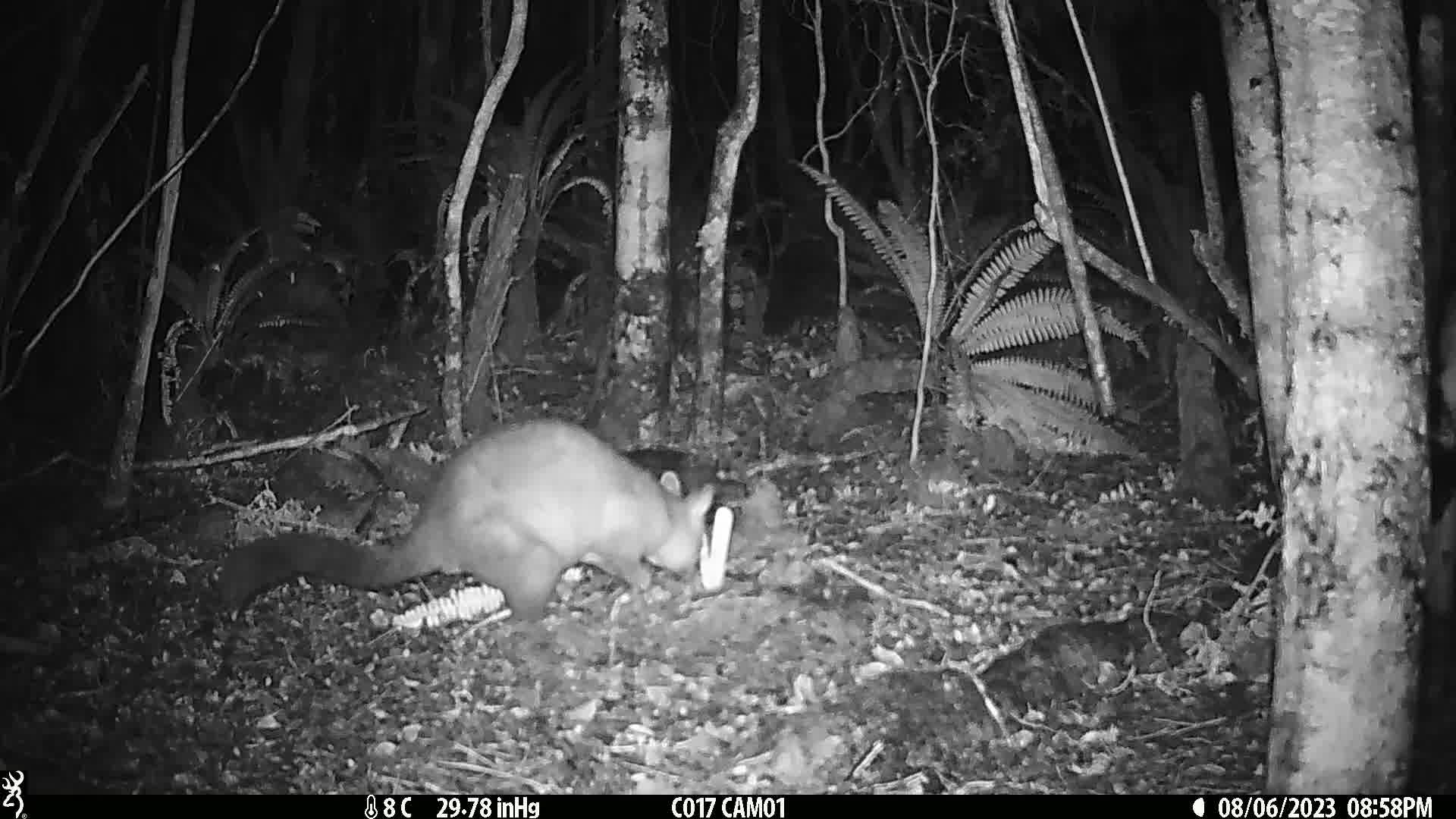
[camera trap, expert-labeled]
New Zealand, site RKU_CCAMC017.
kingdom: Animalia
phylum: Chordata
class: Mammalia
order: Diprotodontia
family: Phalangeridae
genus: Trichosurus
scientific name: Trichosurus vulpecula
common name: common brushtail possum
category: possum